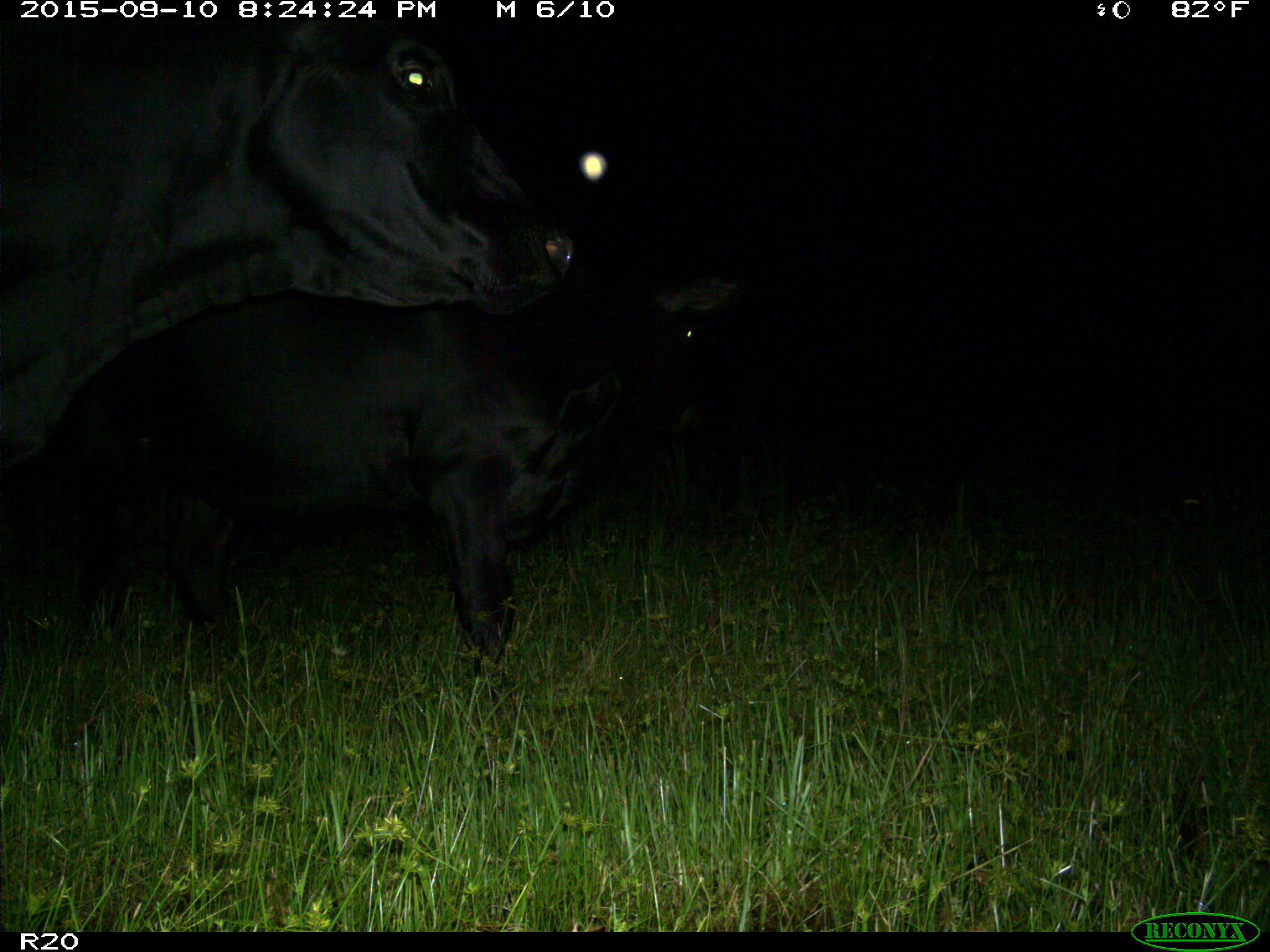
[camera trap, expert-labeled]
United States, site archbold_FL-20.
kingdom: Animalia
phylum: Chordata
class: Mammalia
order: Artiodactyla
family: Bovidae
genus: Bos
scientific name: Bos taurus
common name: domestic cow